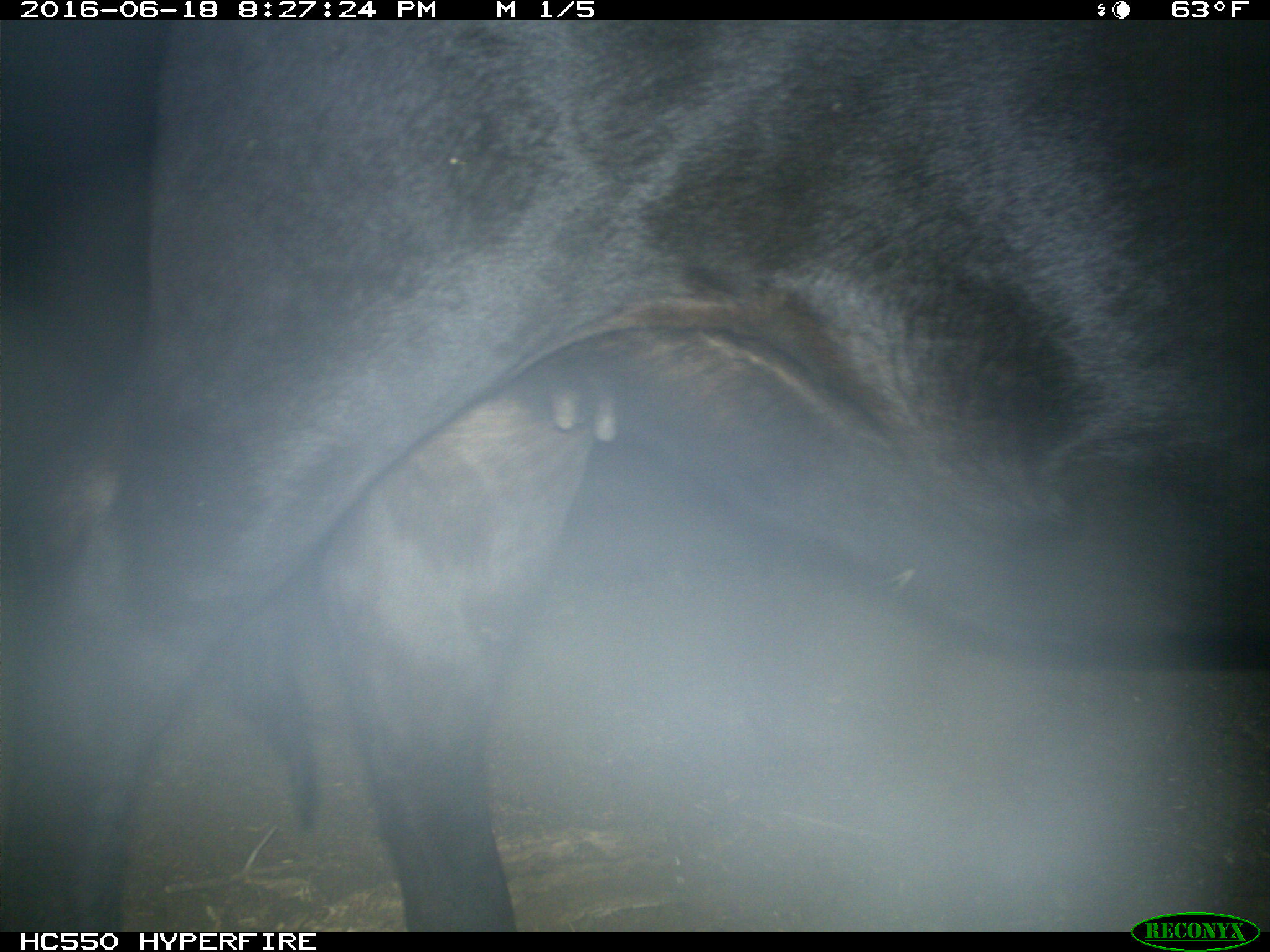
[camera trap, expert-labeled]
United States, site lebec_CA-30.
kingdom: Animalia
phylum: Chordata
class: Mammalia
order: Artiodactyla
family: Bovidae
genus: Bos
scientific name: Bos taurus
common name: domestic cow